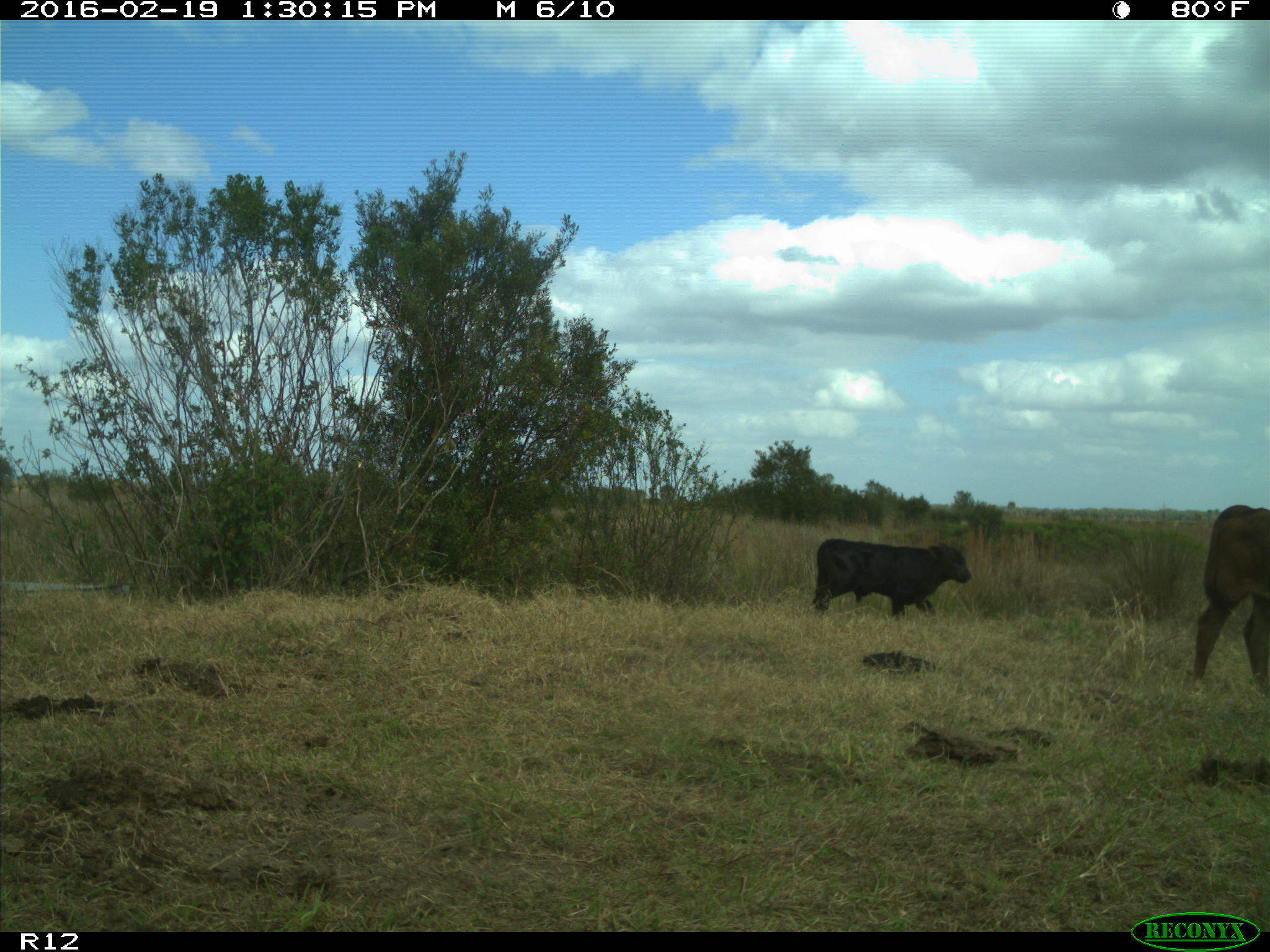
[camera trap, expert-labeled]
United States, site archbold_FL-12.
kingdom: Animalia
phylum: Chordata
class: Mammalia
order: Artiodactyla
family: Bovidae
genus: Bos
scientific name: Bos taurus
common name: domestic cow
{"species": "Bos taurus (domestic cow)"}